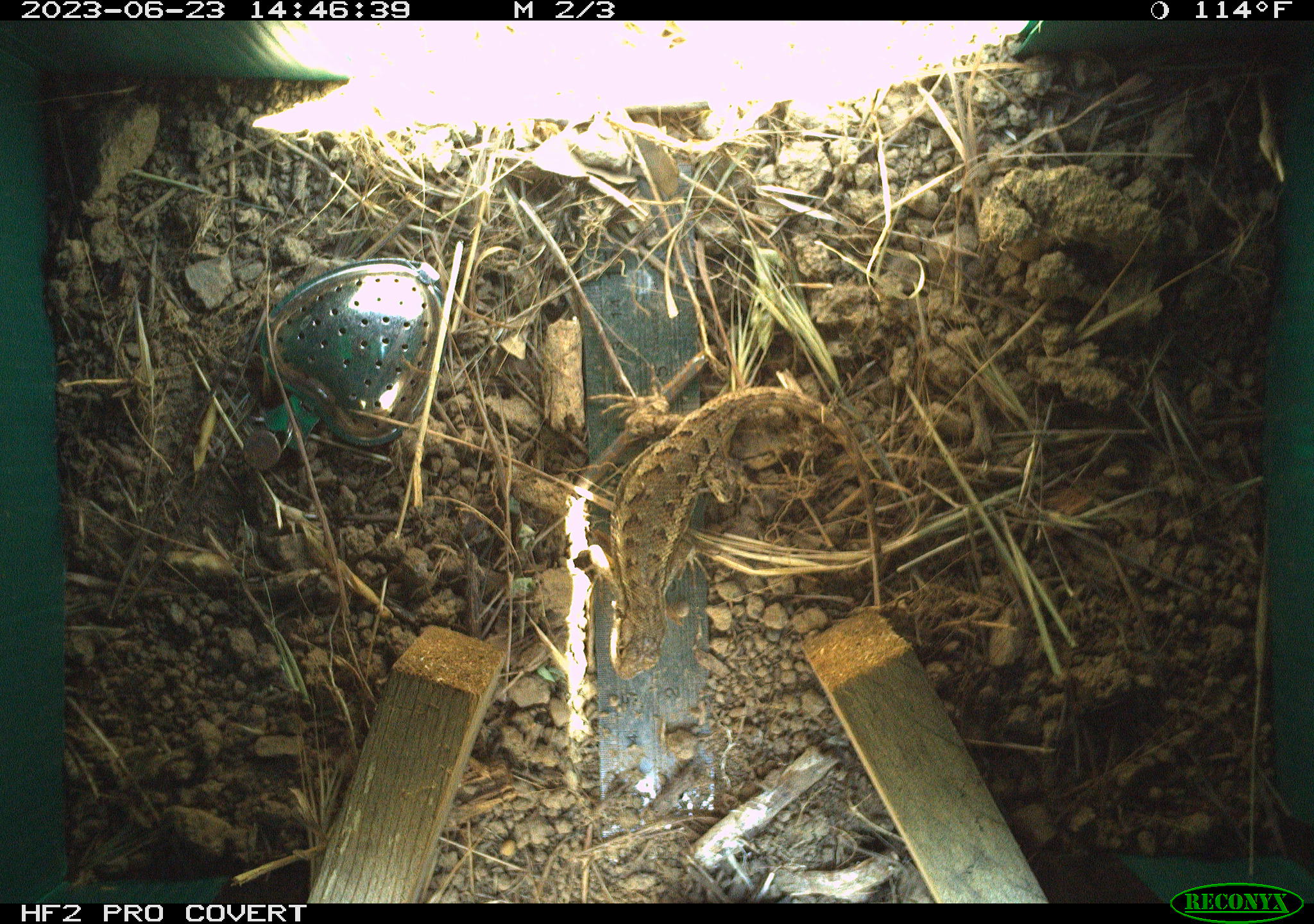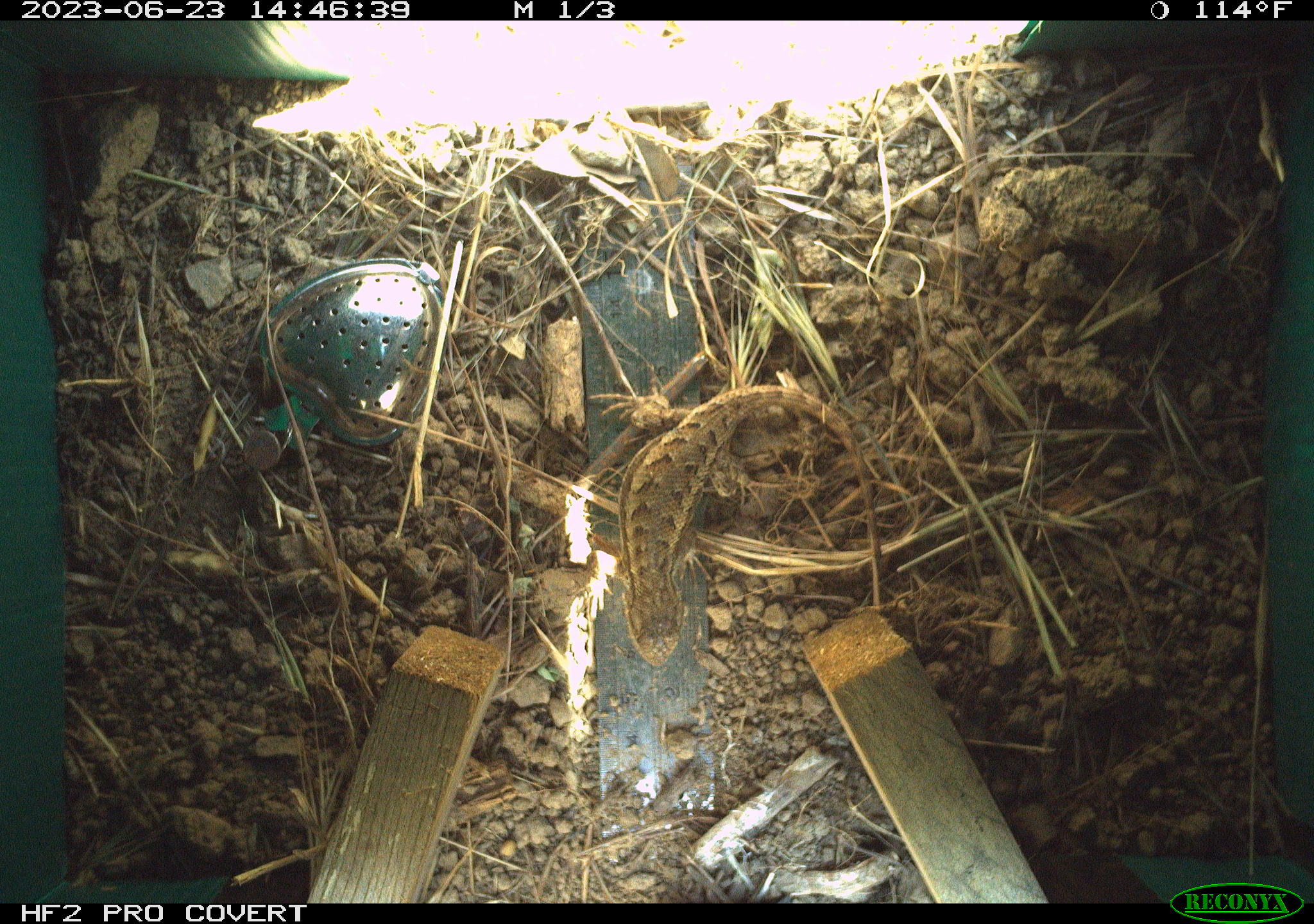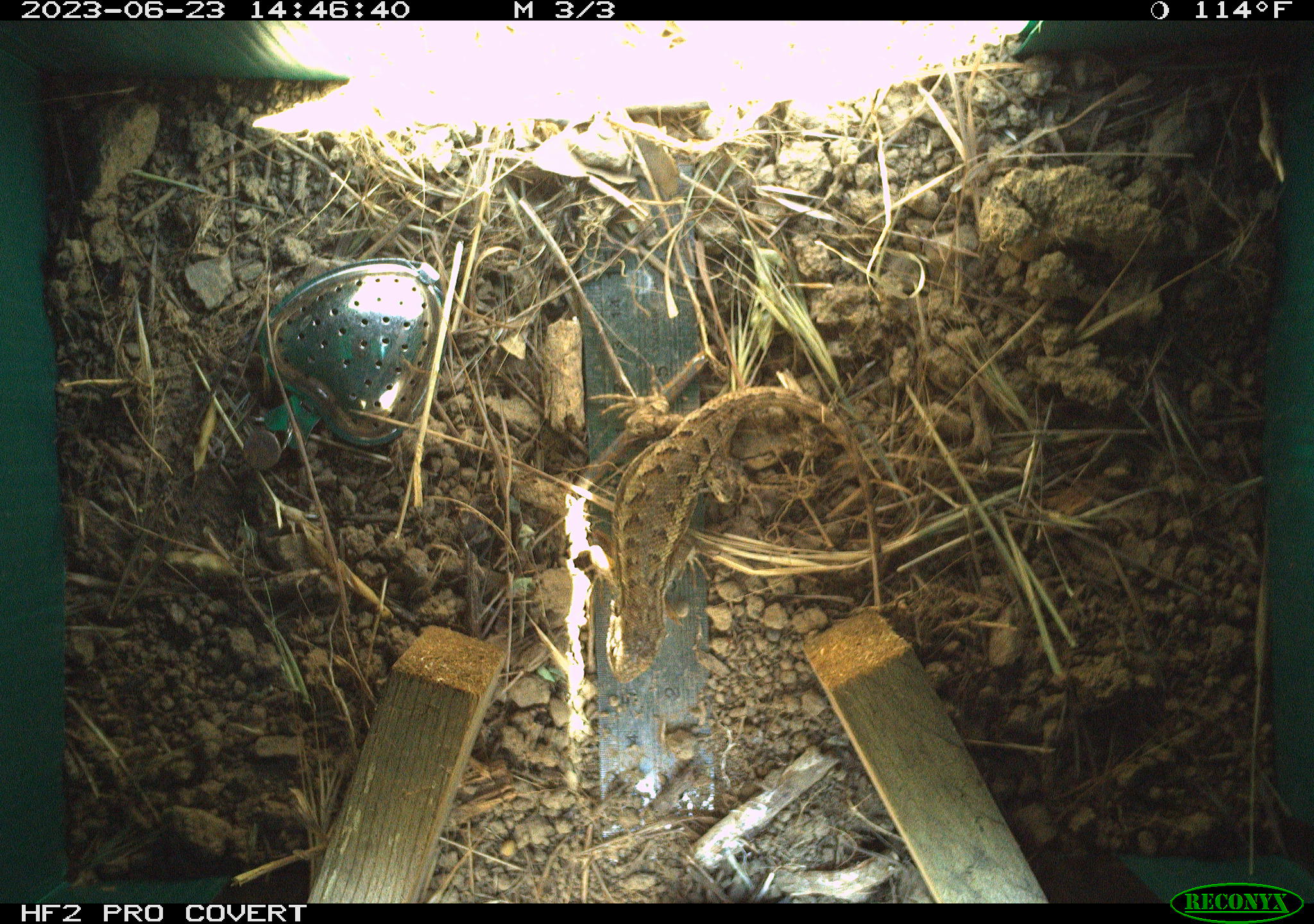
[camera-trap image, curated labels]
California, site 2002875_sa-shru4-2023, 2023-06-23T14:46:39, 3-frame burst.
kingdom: Animalia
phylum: Chordata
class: Reptilia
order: Squamata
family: Phrynosomatidae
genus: Sceloporus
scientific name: Sceloporus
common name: spiny lizards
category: sceloporus species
Sceloporus species (spiny lizards) (Sceloporus).